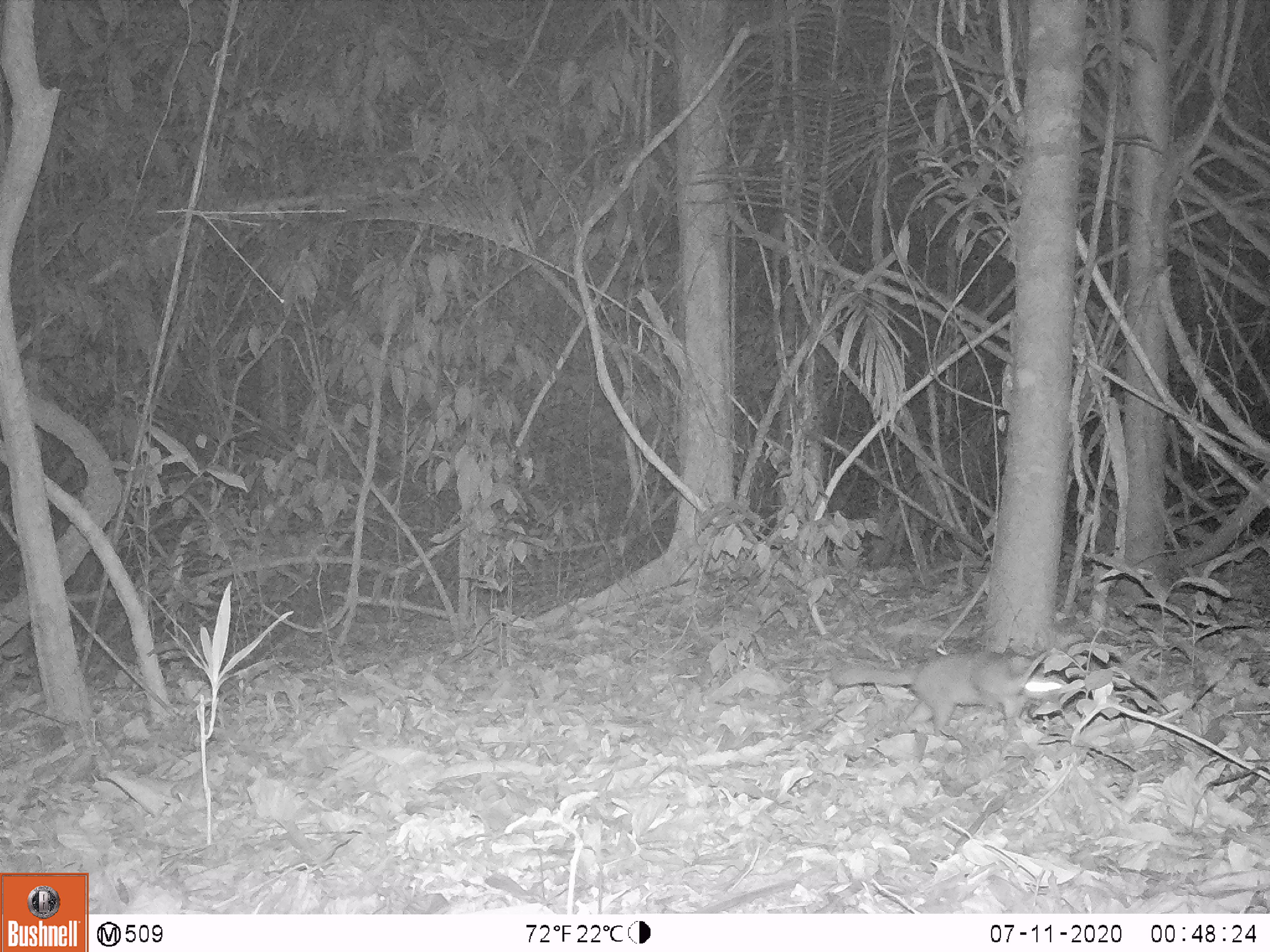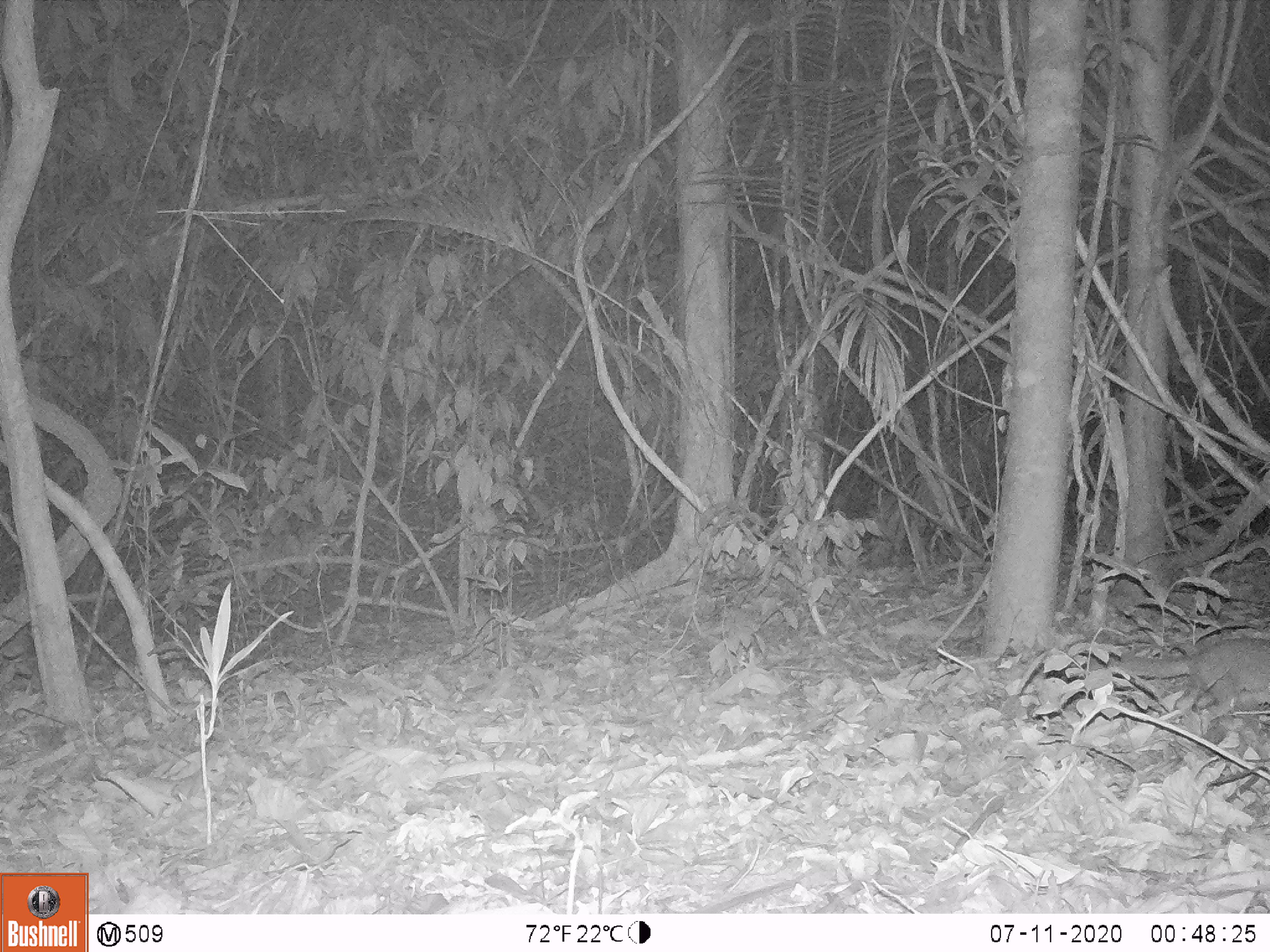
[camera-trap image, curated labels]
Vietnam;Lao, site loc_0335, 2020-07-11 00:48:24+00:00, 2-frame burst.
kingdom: Animalia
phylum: Chordata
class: Mammalia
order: Carnivora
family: Mustelidae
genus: Melogale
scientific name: Melogale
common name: ferret badger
Ferret badger (Melogale). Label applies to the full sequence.